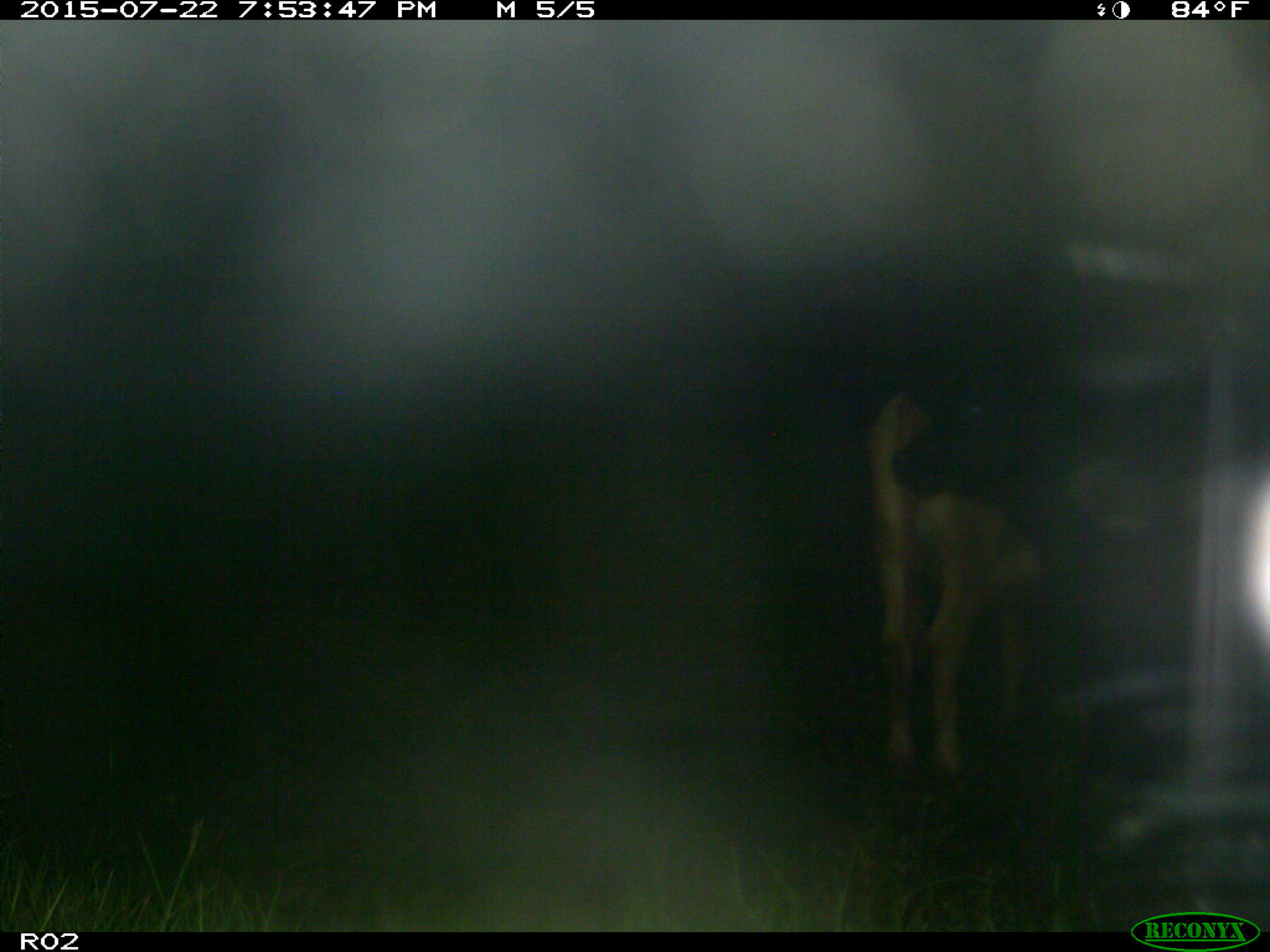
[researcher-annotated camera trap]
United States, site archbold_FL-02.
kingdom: Animalia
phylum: Chordata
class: Mammalia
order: Artiodactyla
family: Bovidae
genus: Bos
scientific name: Bos taurus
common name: domestic cow